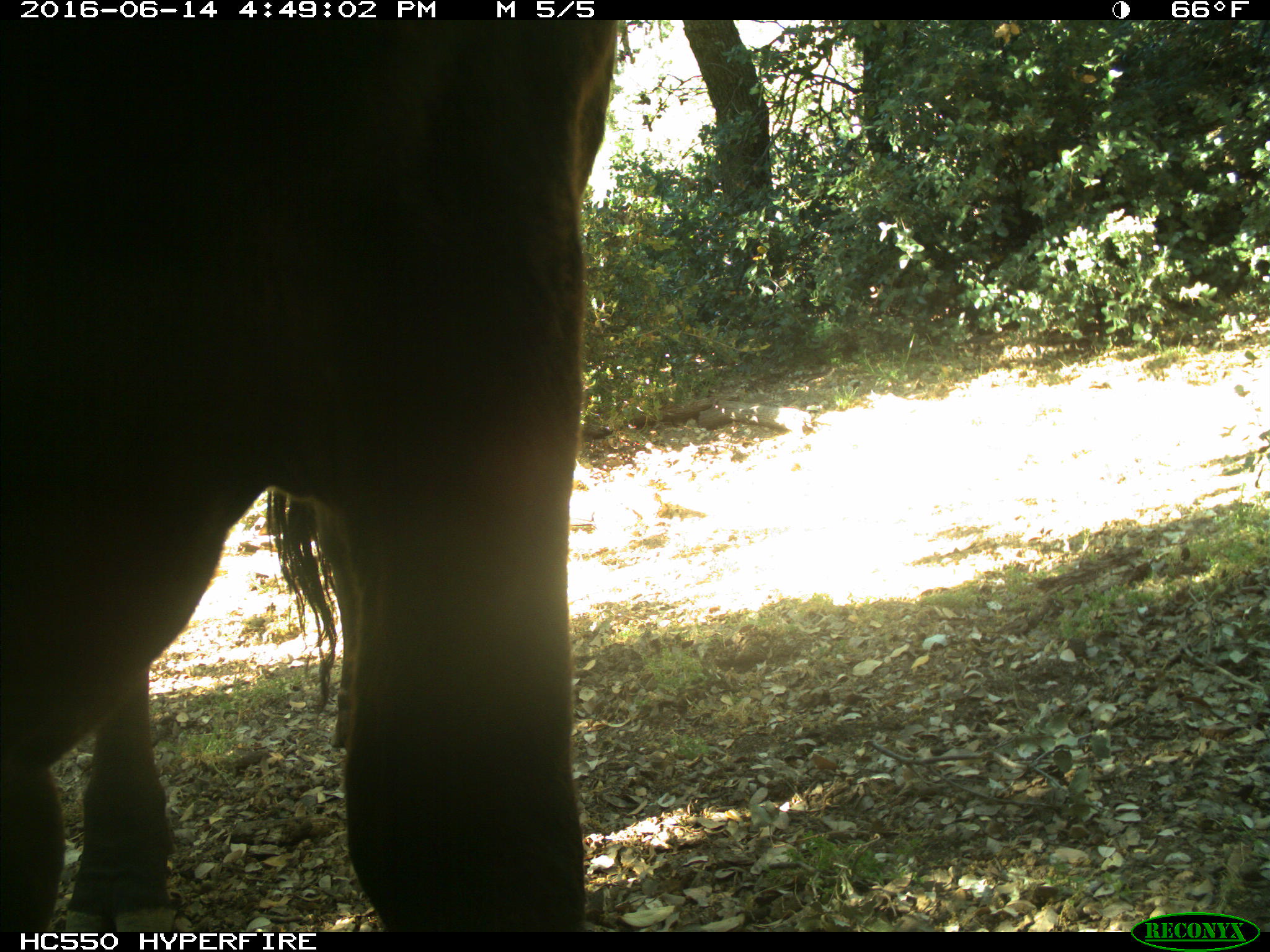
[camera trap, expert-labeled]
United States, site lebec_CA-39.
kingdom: Animalia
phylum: Chordata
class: Mammalia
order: Artiodactyla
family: Bovidae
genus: Bos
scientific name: Bos taurus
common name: domestic cow